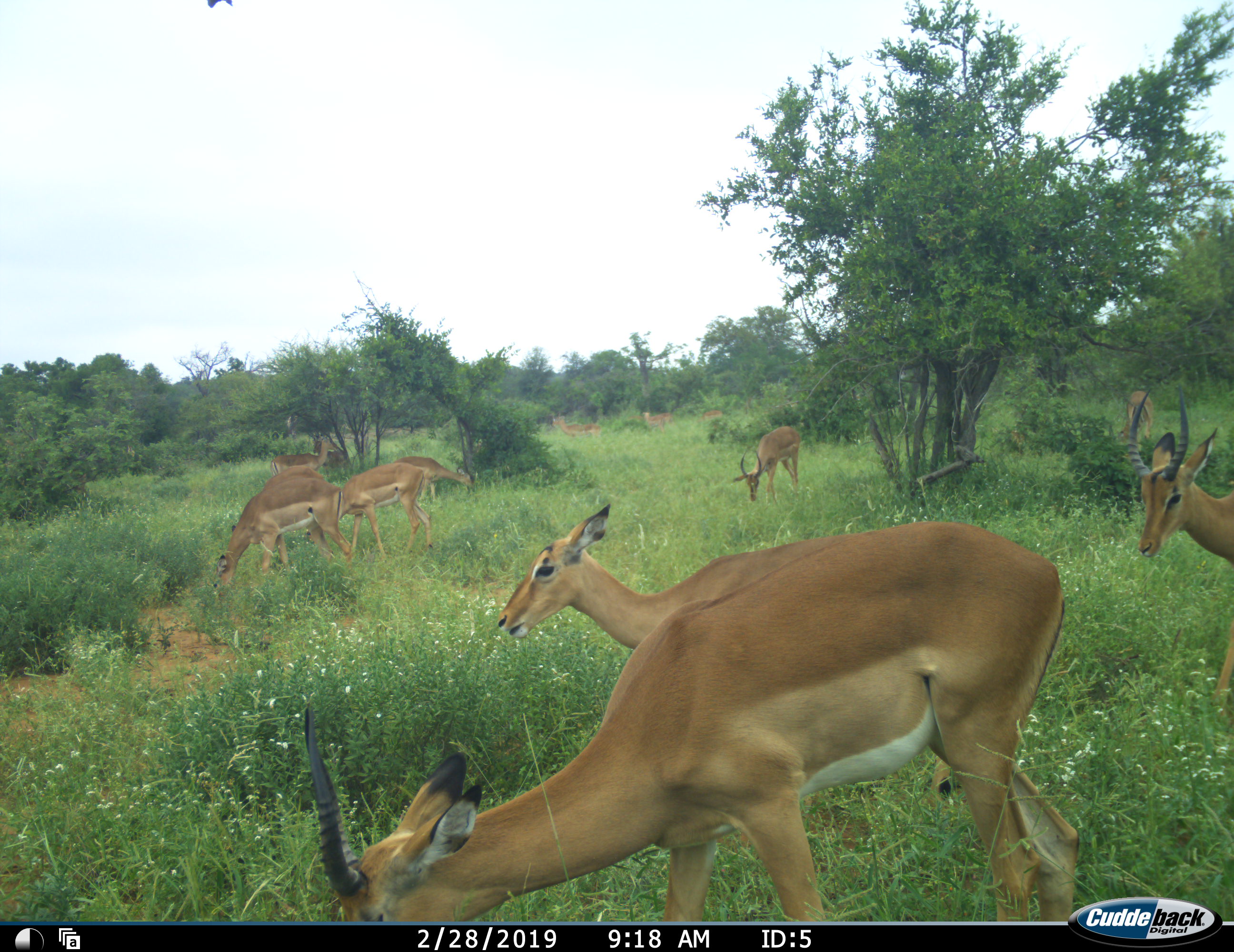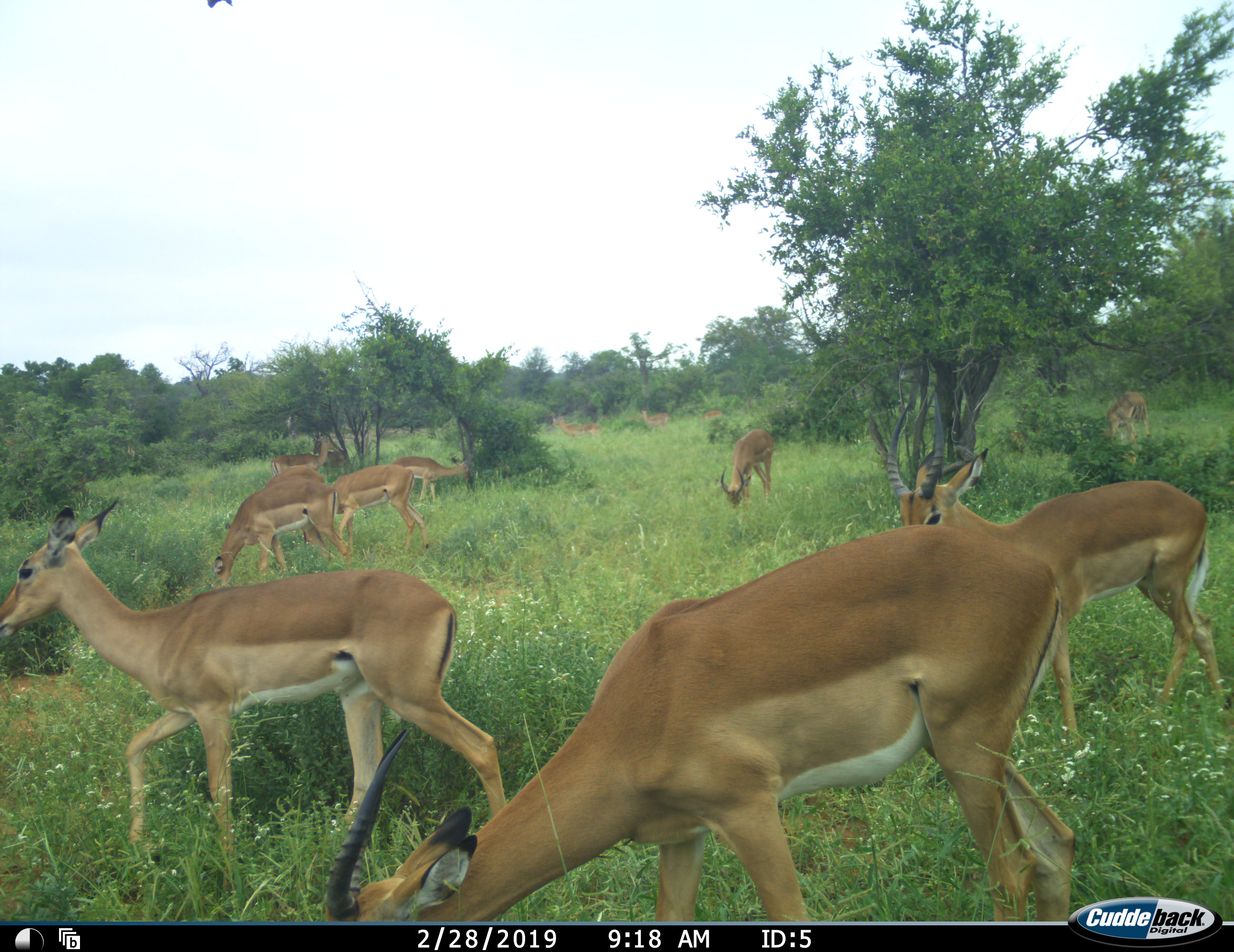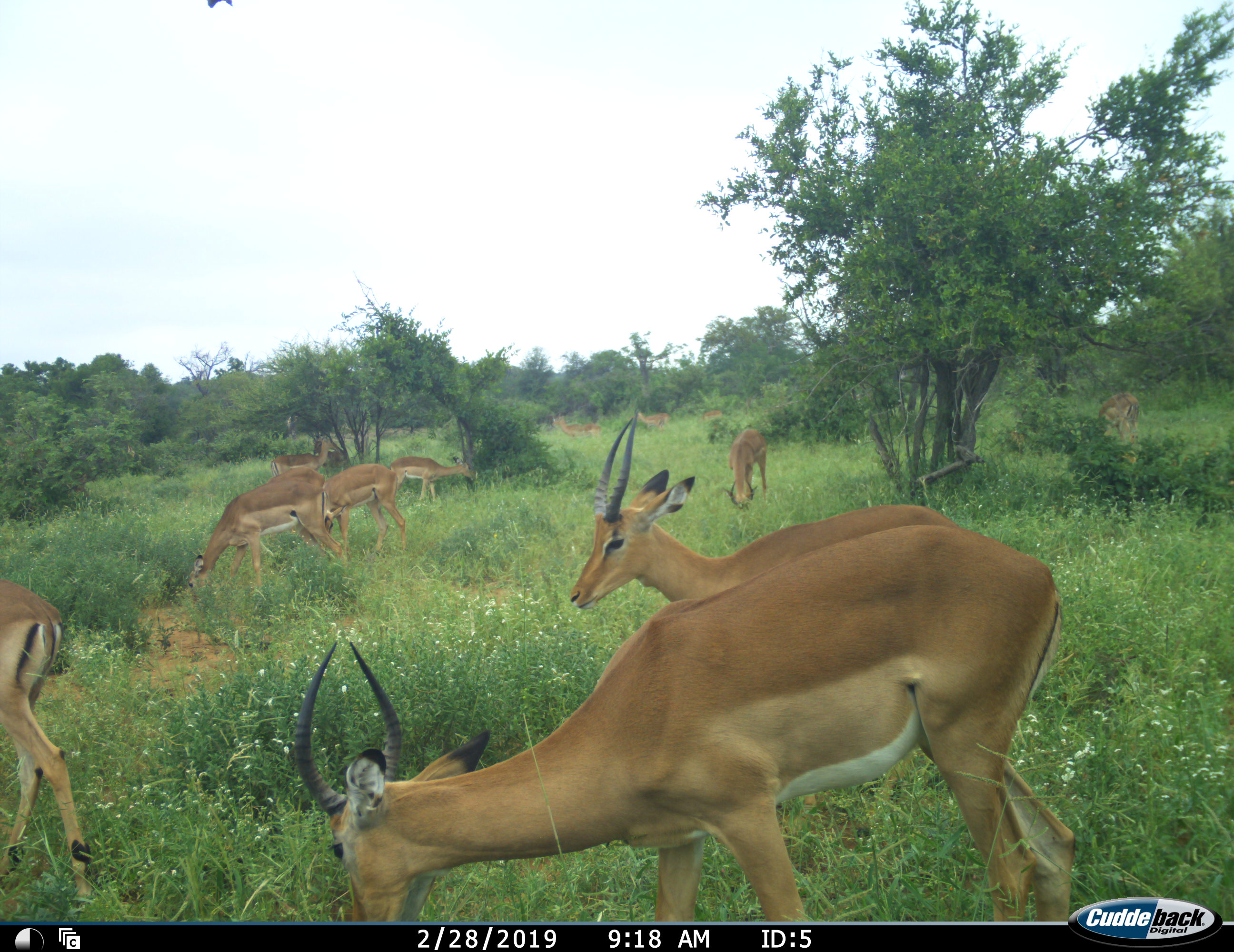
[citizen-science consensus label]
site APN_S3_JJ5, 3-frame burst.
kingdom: Animalia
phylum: Chordata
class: Mammalia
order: Artiodactyla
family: Bovidae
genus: Aepyceros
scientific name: Aepyceros melampus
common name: impala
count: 11-50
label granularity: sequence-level